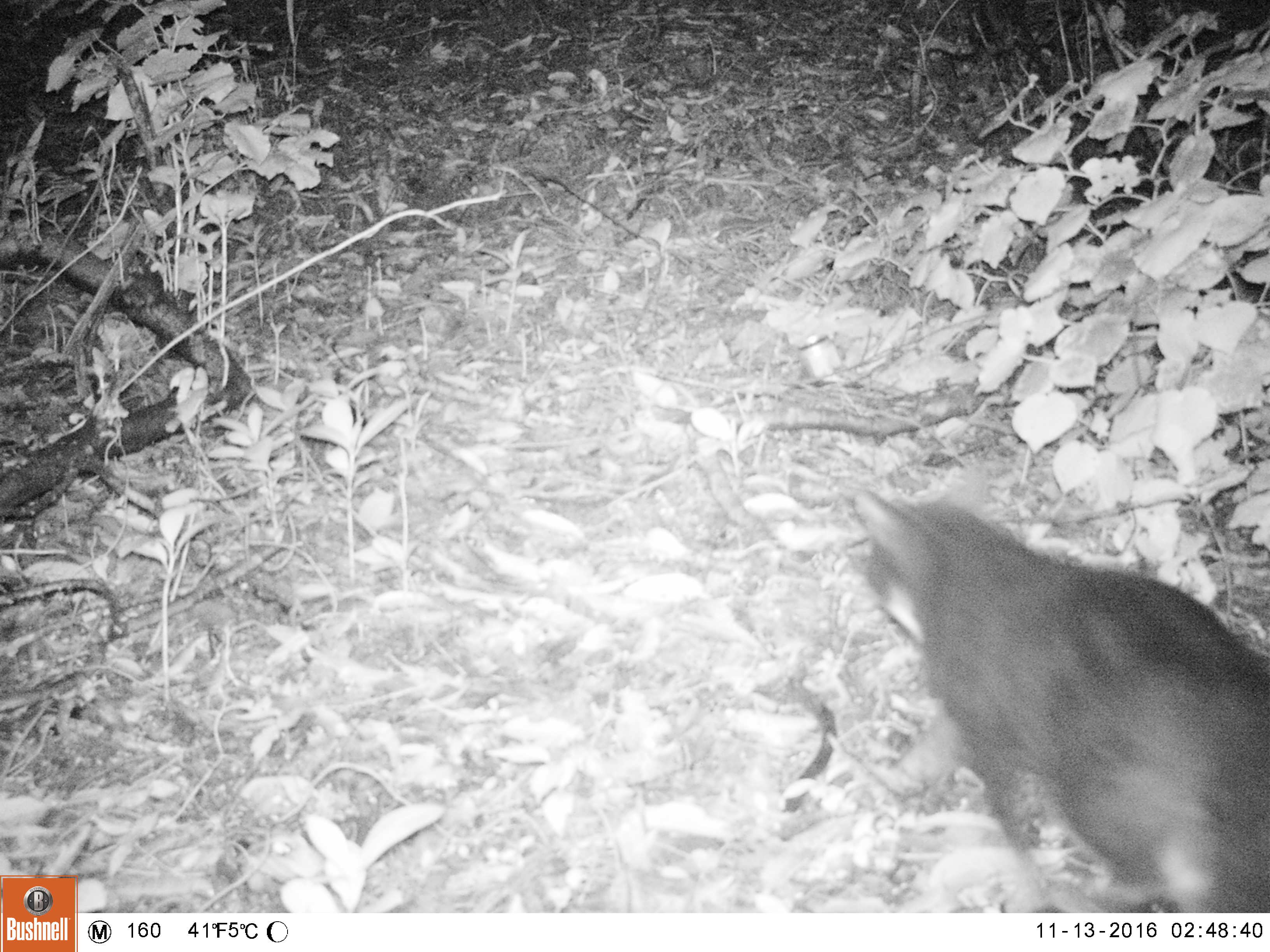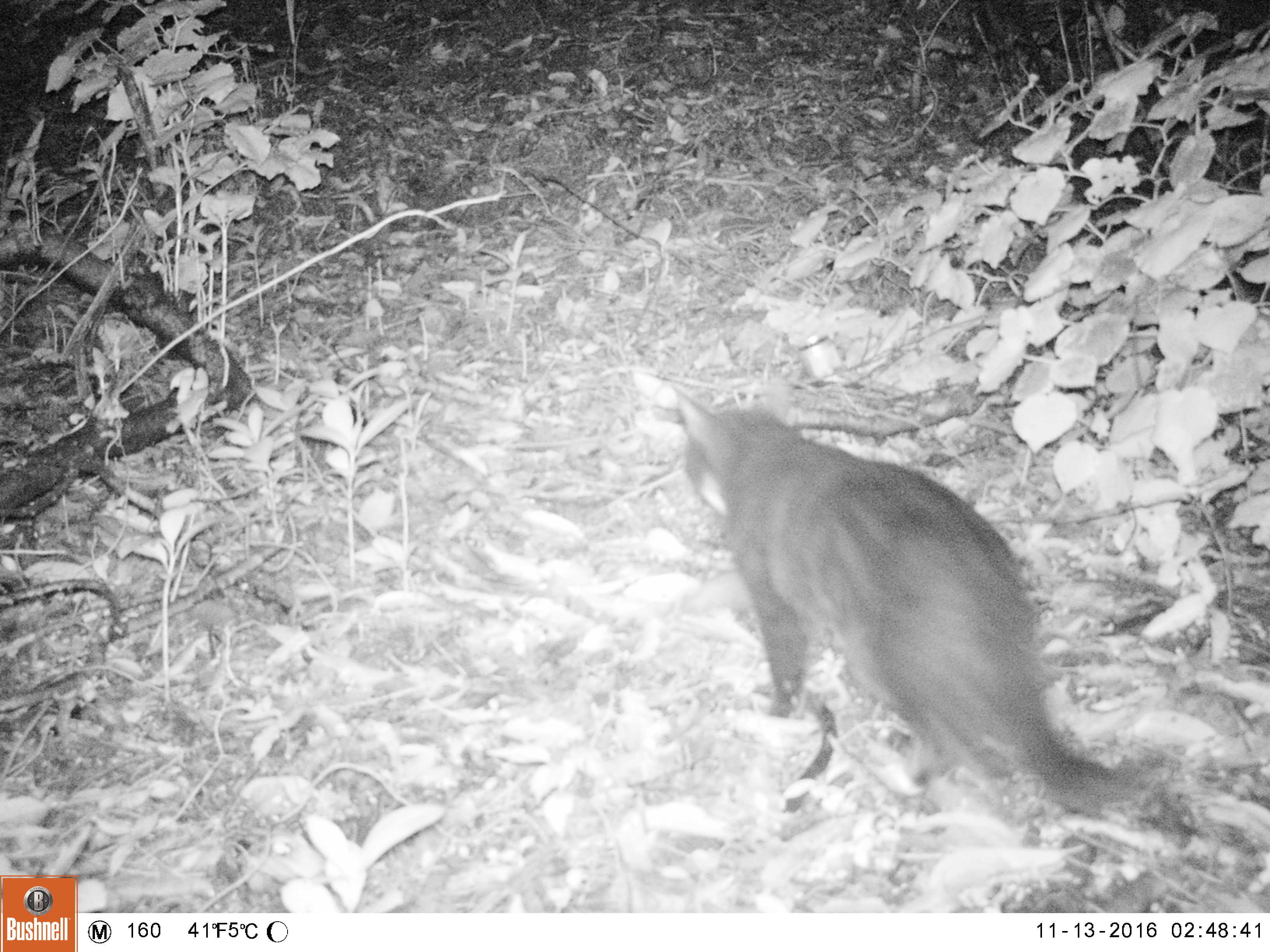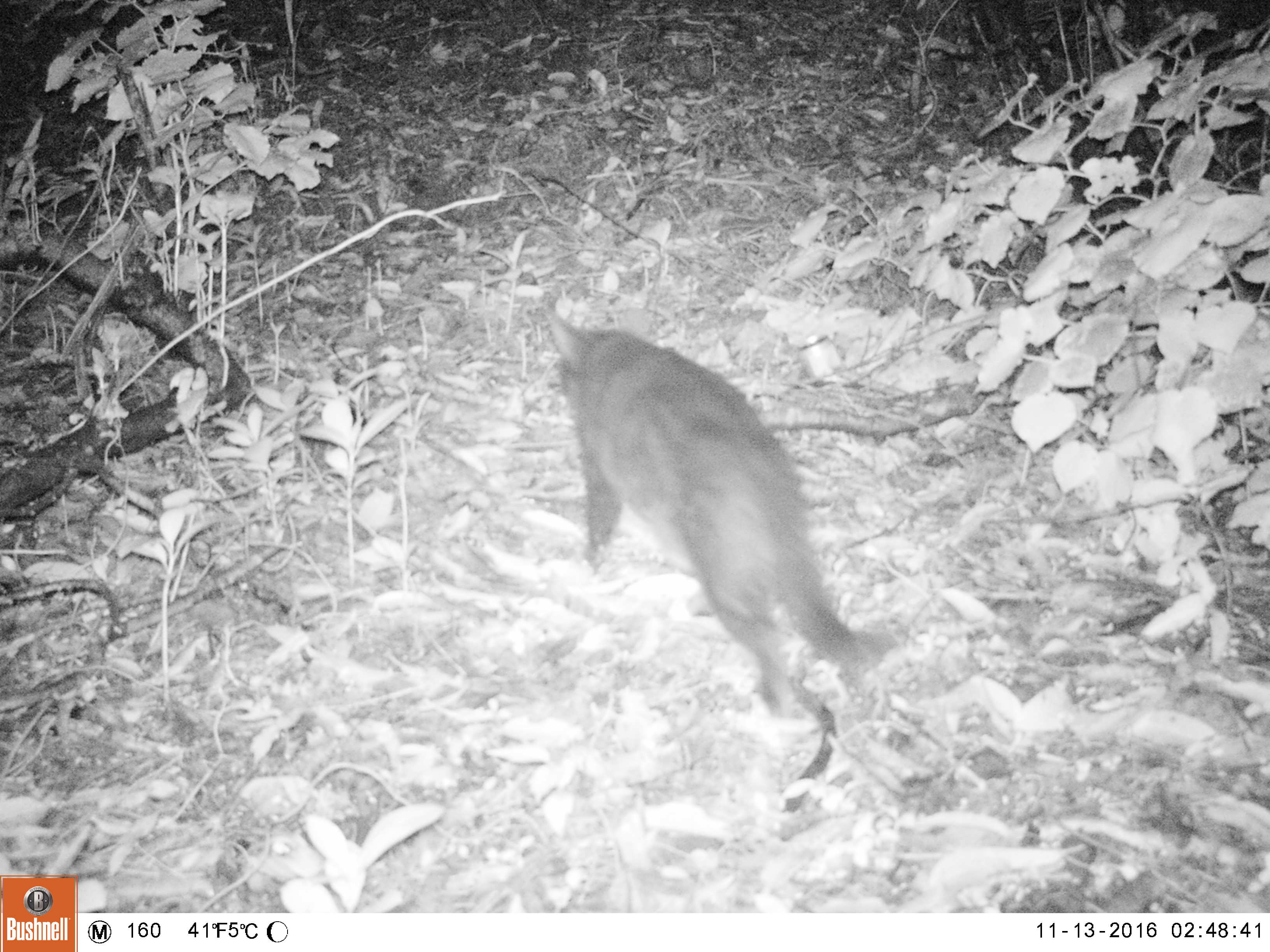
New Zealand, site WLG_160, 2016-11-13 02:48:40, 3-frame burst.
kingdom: Animalia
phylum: Chordata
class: Mammalia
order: Carnivora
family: Felidae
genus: Felis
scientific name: Felis catus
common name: domestic cat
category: cat